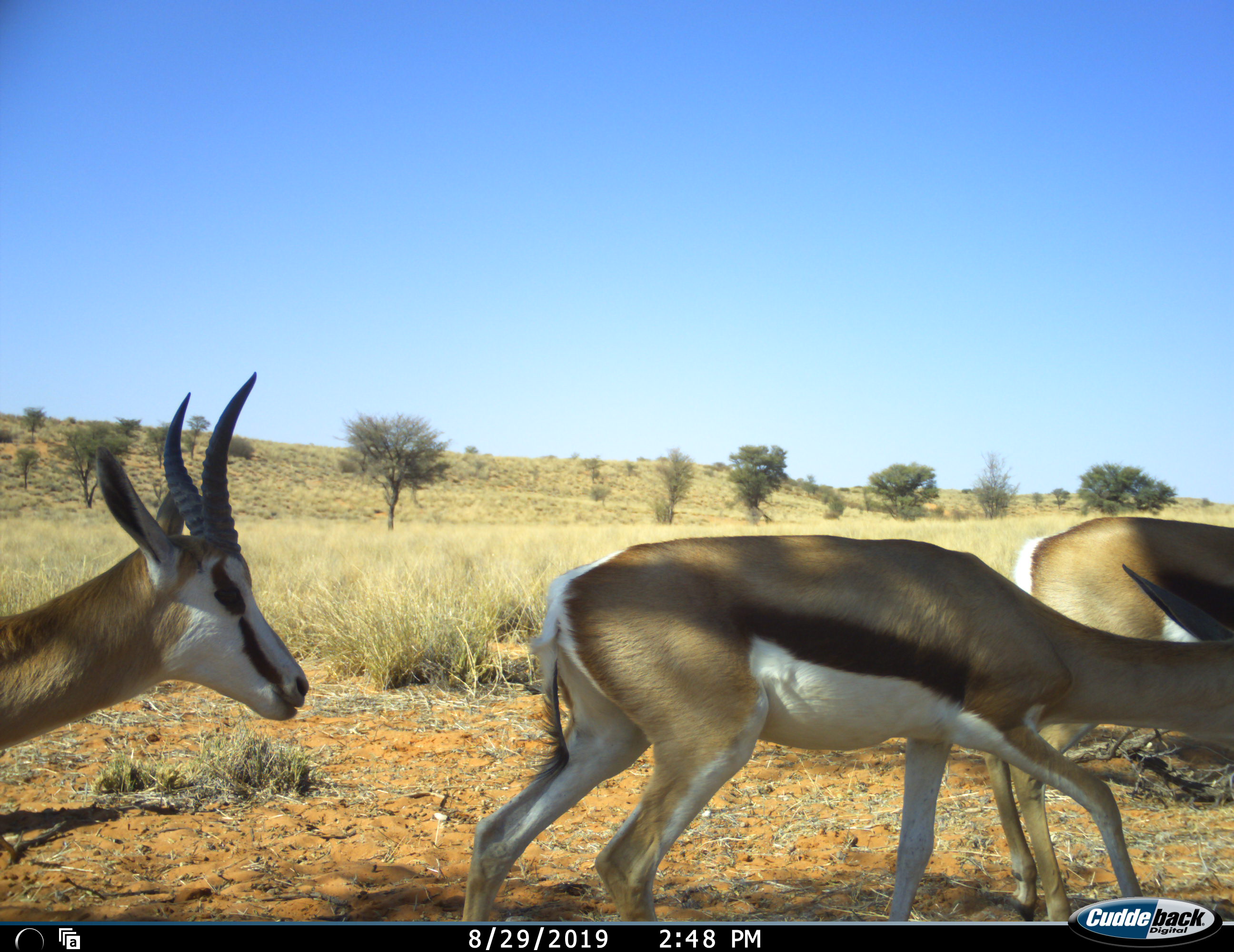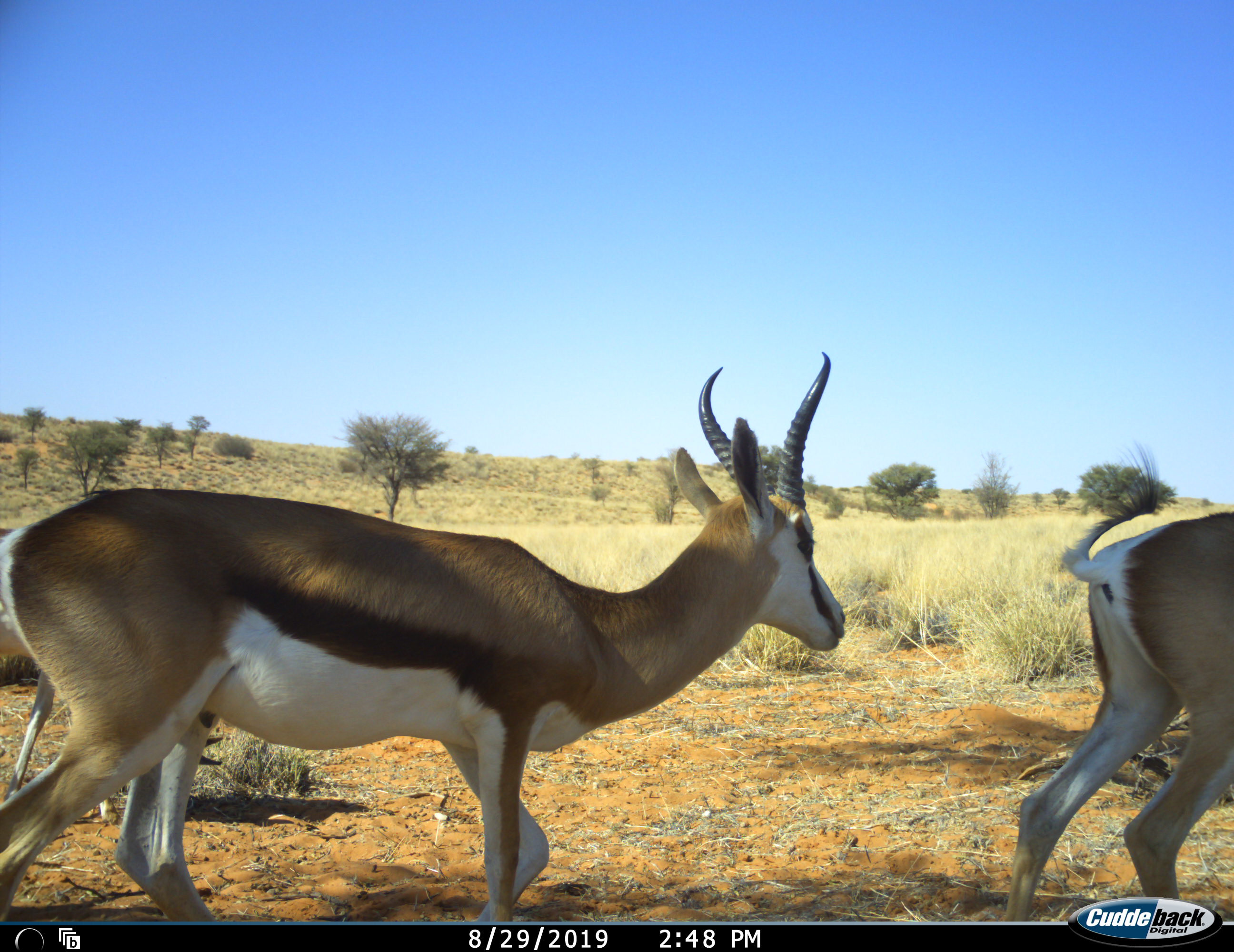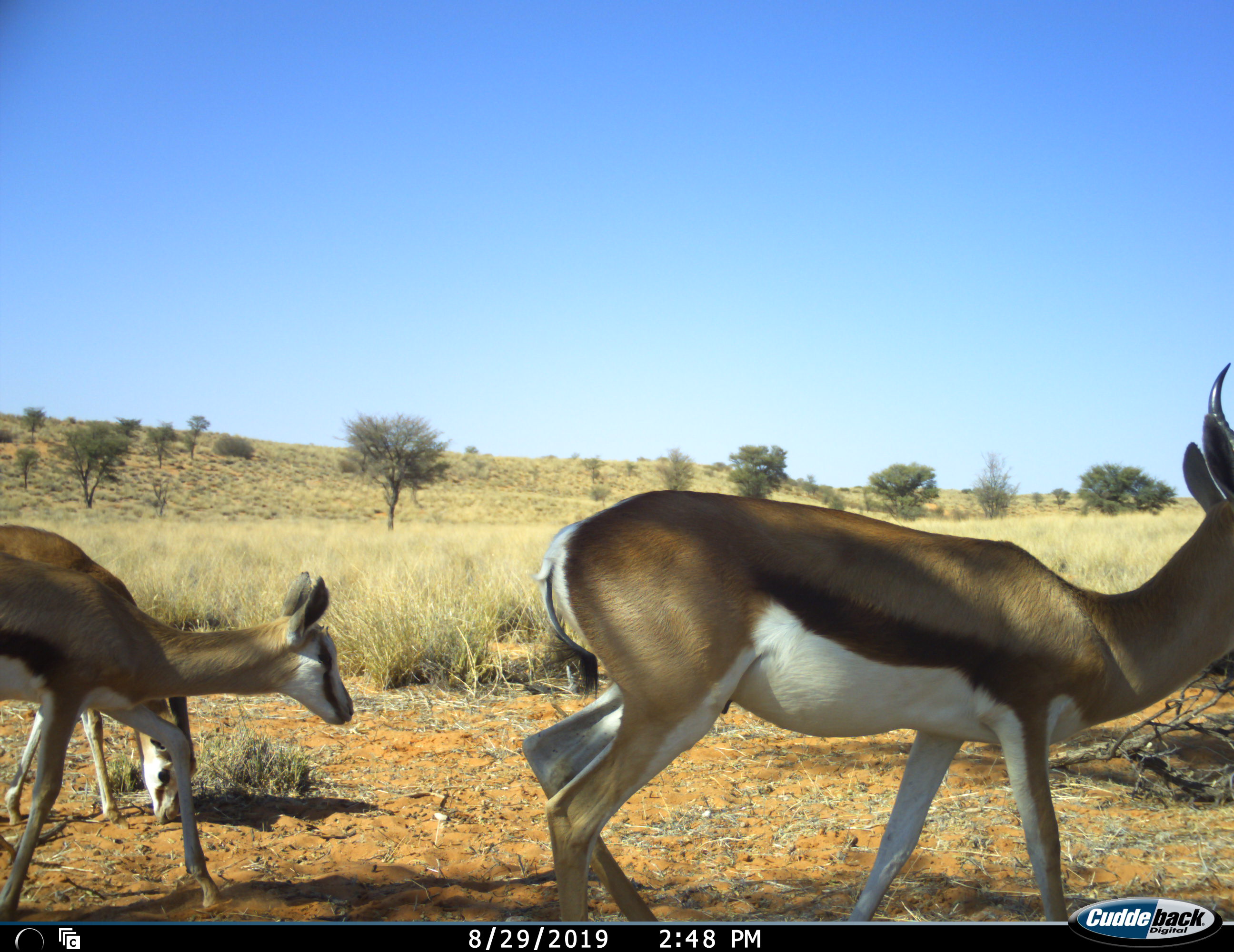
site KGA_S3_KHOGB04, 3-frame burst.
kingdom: Animalia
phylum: Chordata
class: Mammalia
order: Artiodactyla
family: Bovidae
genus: Antidorcas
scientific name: Antidorcas marsupialis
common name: springbok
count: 5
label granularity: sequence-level